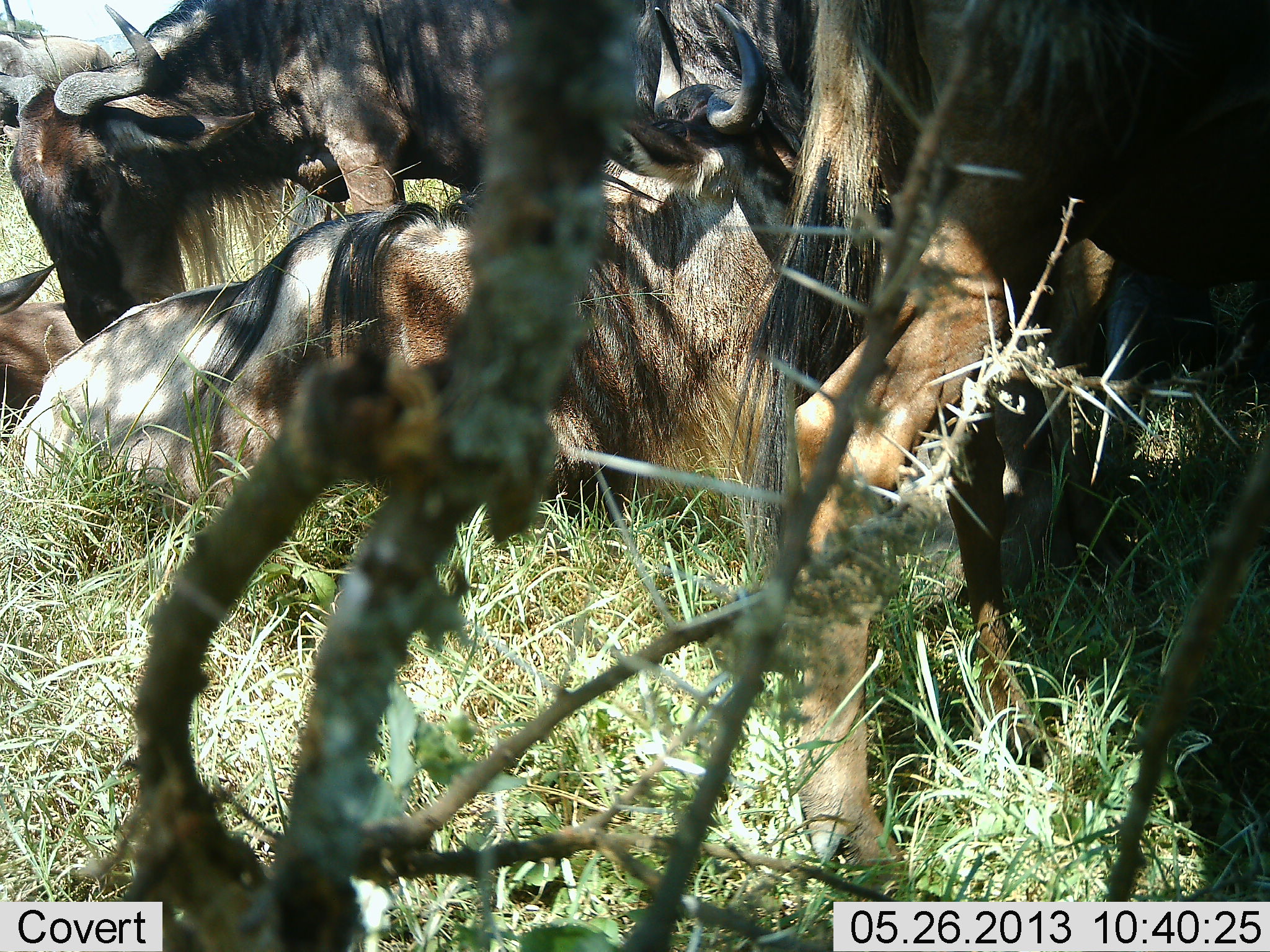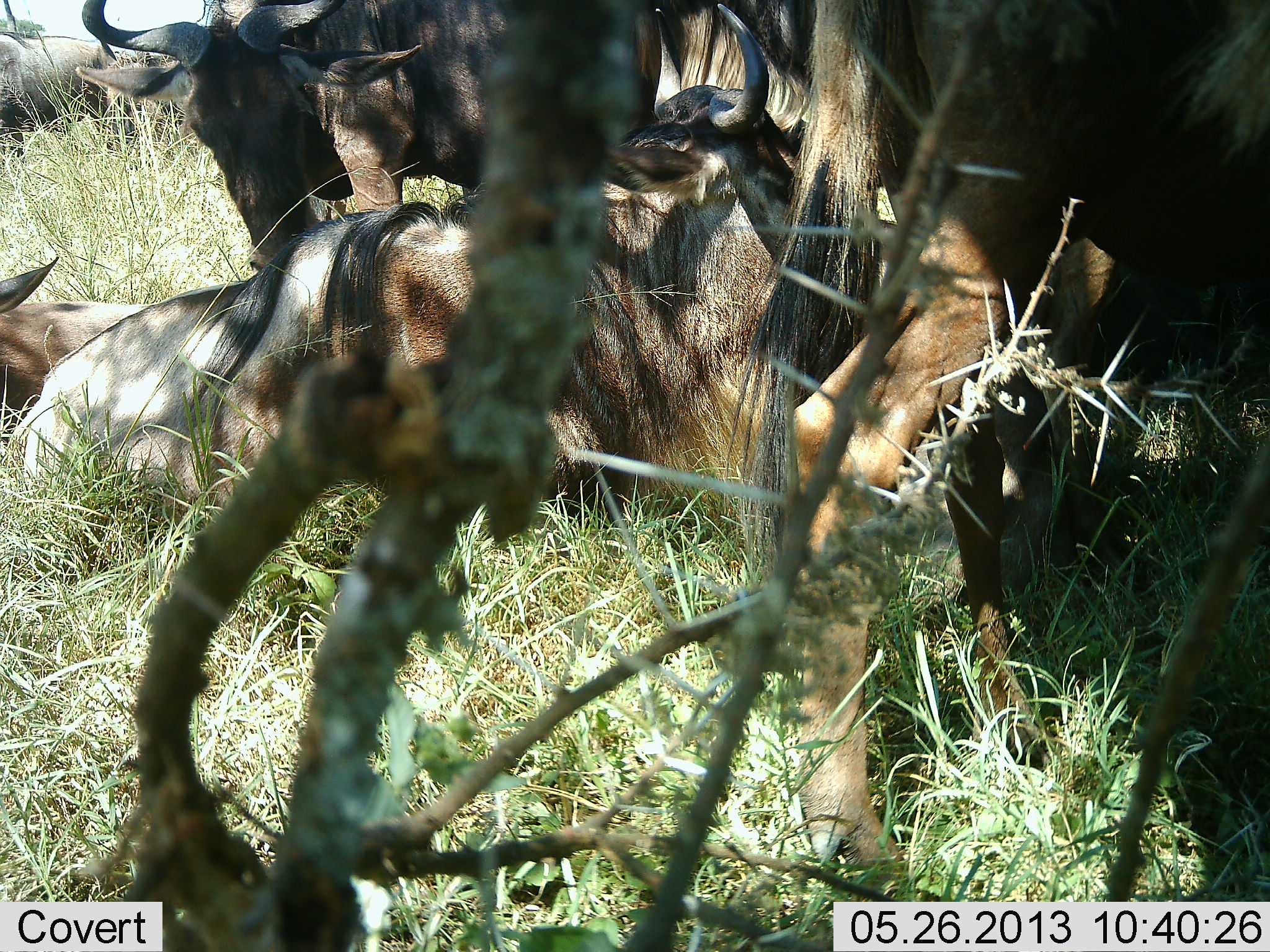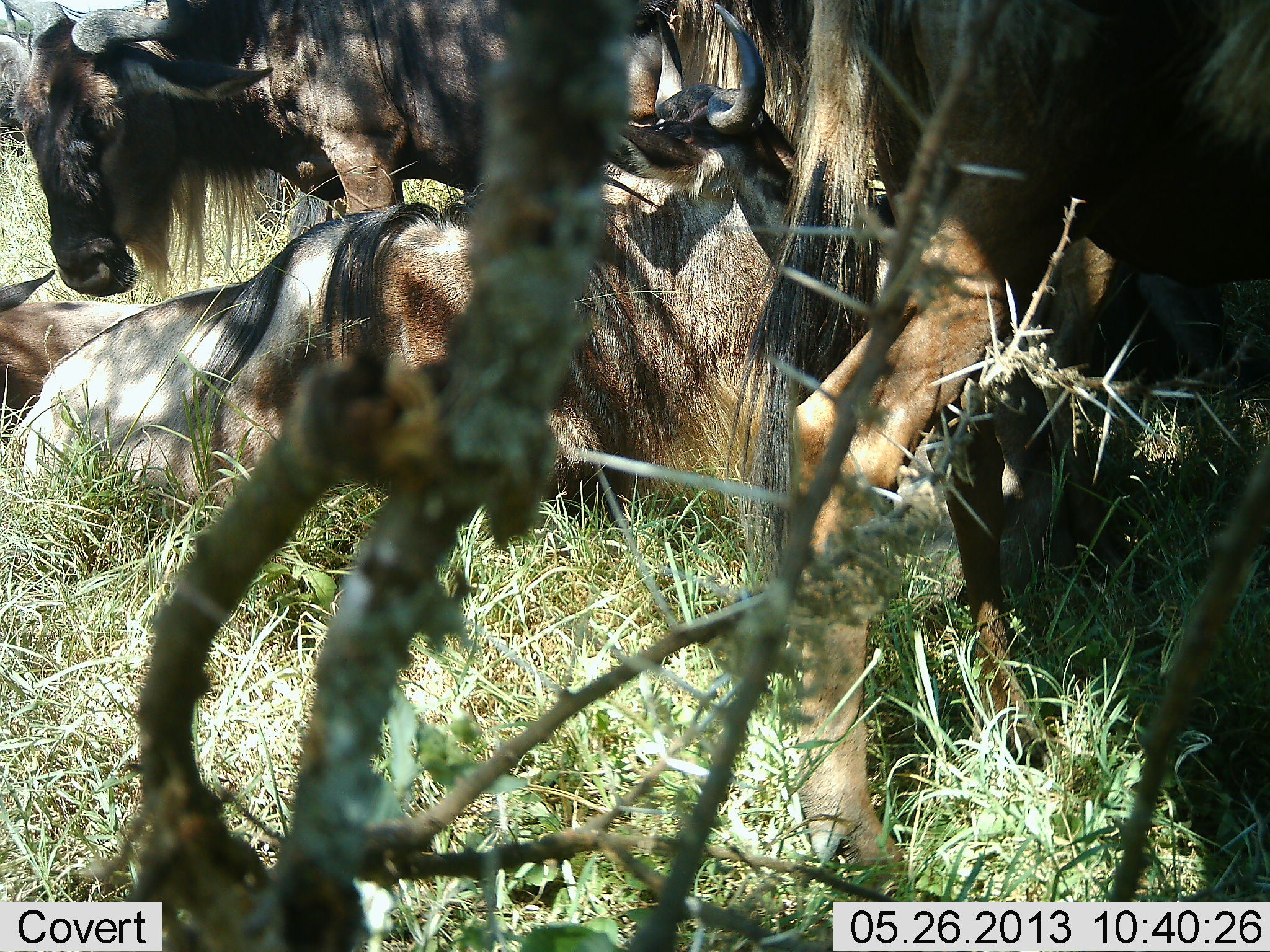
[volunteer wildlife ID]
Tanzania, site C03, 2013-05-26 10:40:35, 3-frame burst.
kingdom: Animalia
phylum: Chordata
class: Mammalia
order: Artiodactyla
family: Bovidae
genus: Connochaetes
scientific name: Connochaetes taurinus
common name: blue wildebeest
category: wildebeest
Wildebeest (blue wildebeest) (Connochaetes taurinus), count 6. Behavior (volunteer vote fractions): standing 70%, resting 100%, moving 0%, interacting 10%. Young present (vote fraction): 10%. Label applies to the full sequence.